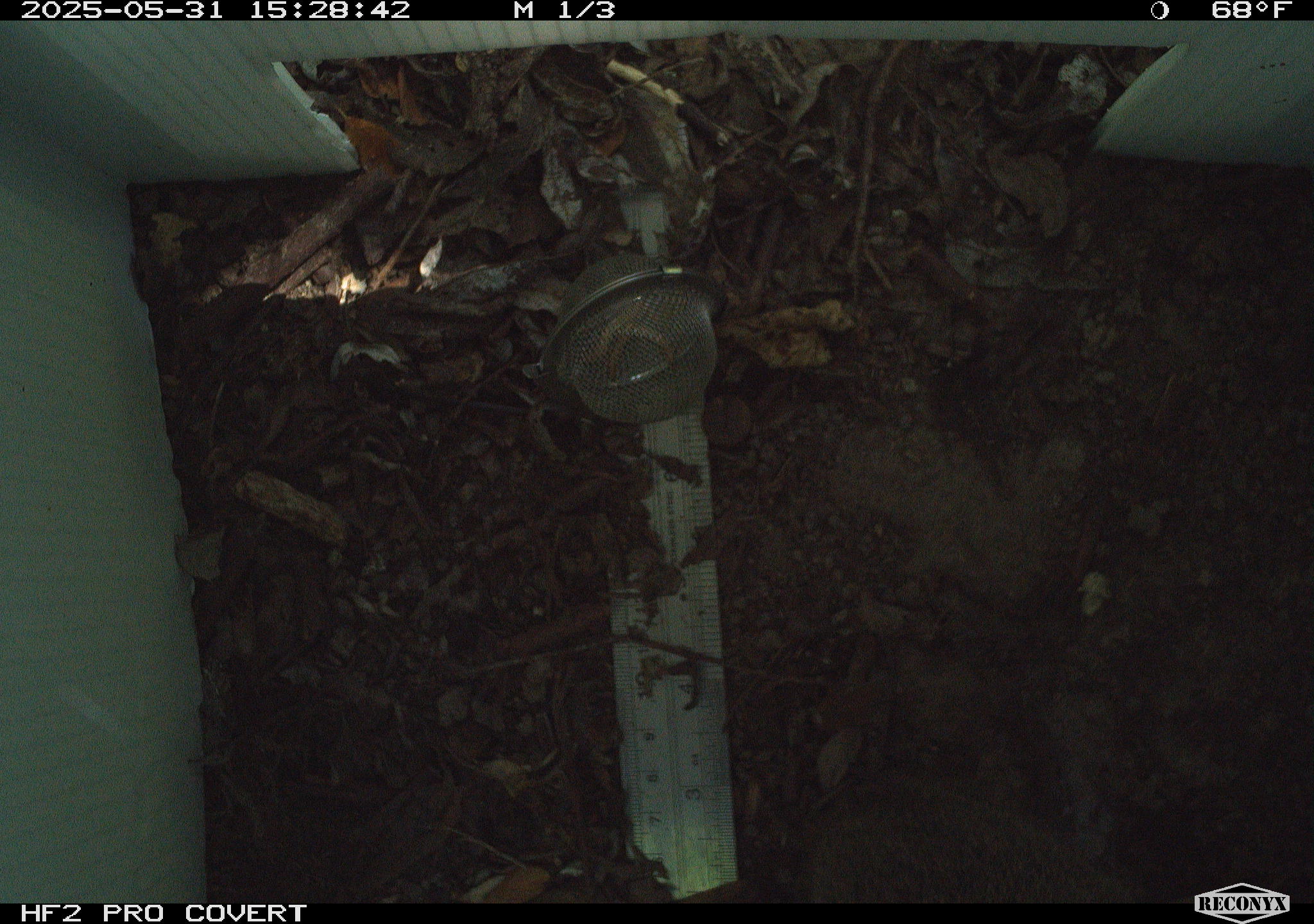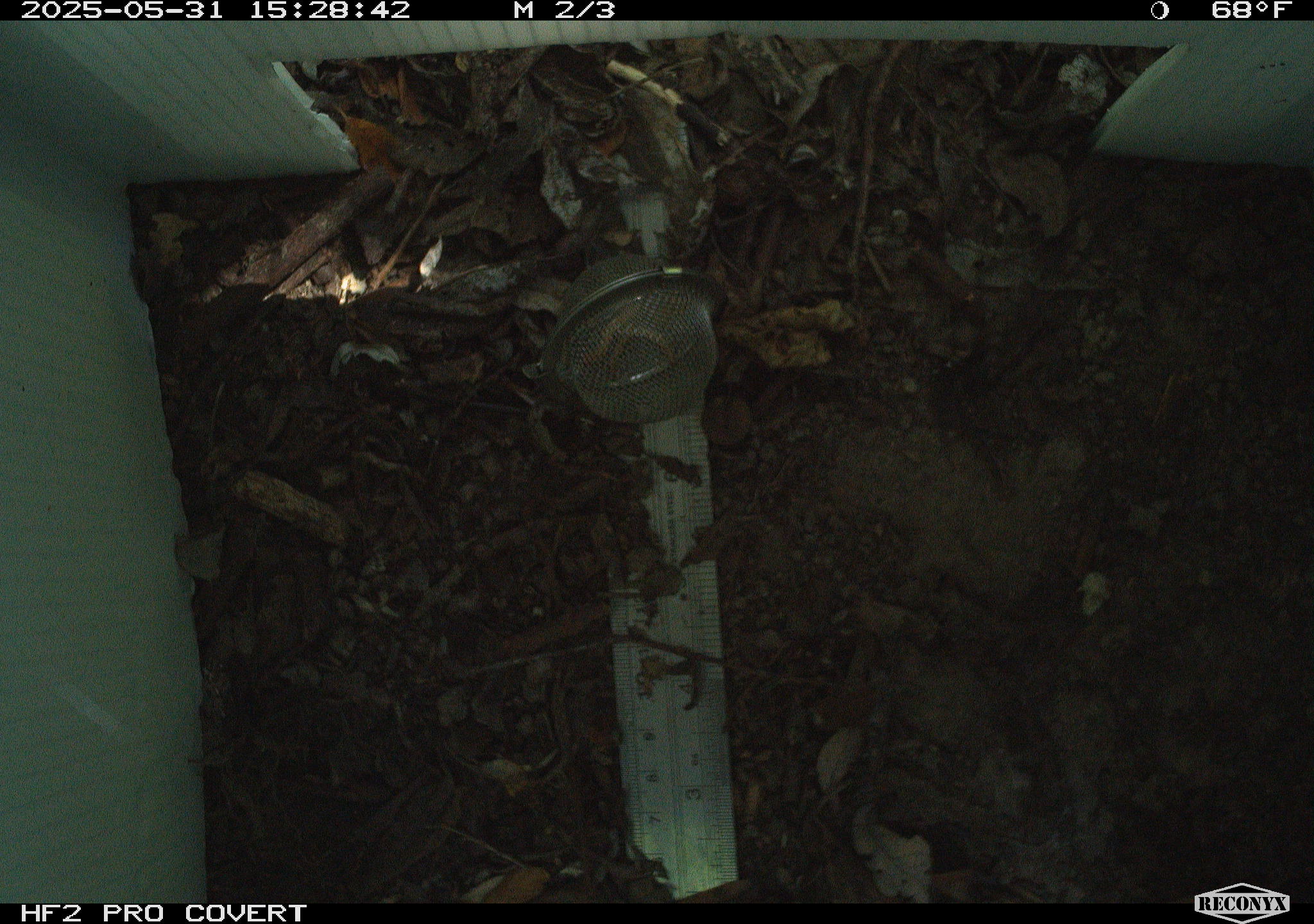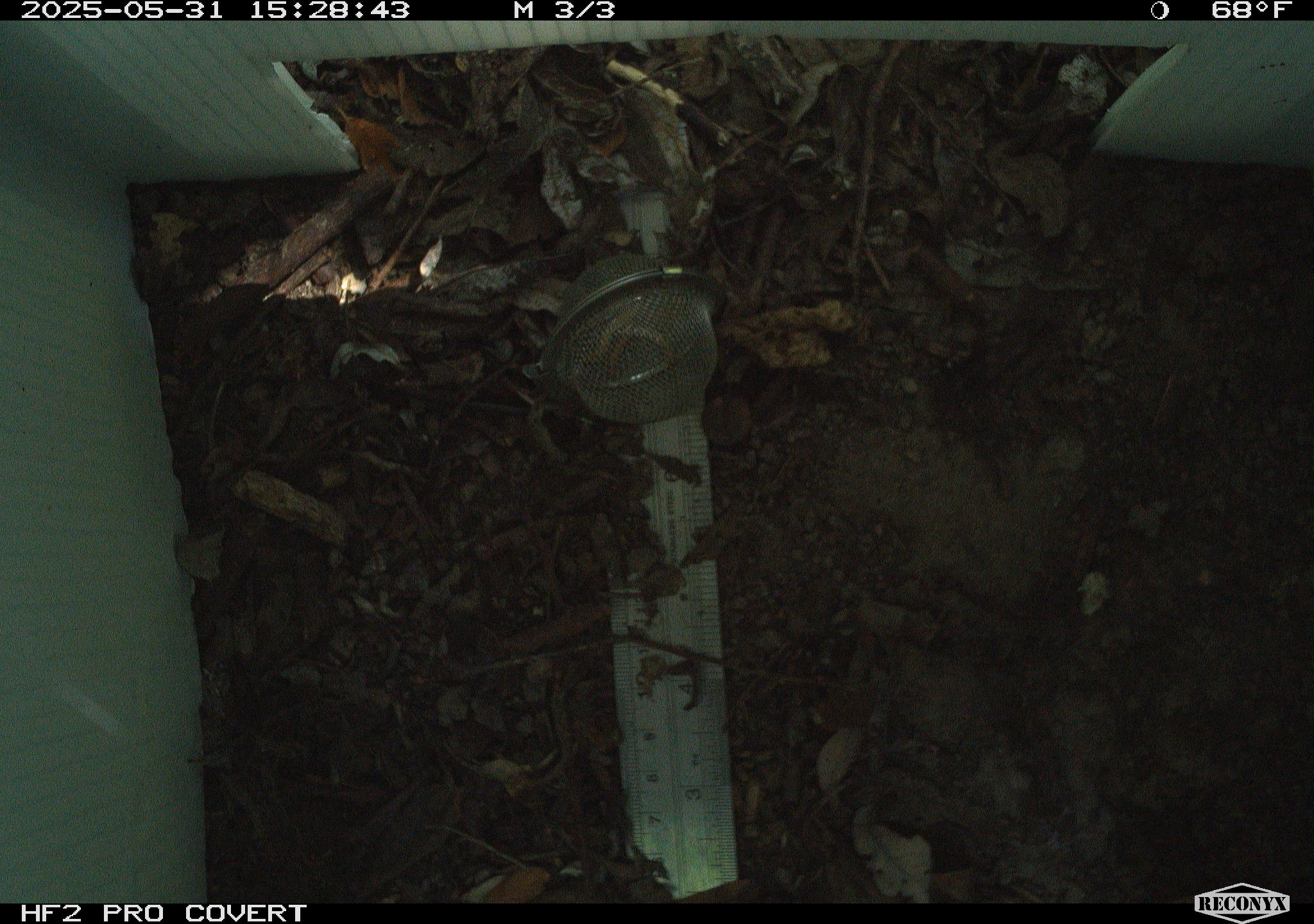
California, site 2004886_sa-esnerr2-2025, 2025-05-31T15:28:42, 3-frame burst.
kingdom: Animalia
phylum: Chordata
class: Mammalia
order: Lagomorpha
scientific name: Lagomorpha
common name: hares, rabbits, and pikas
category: lagomorpha order